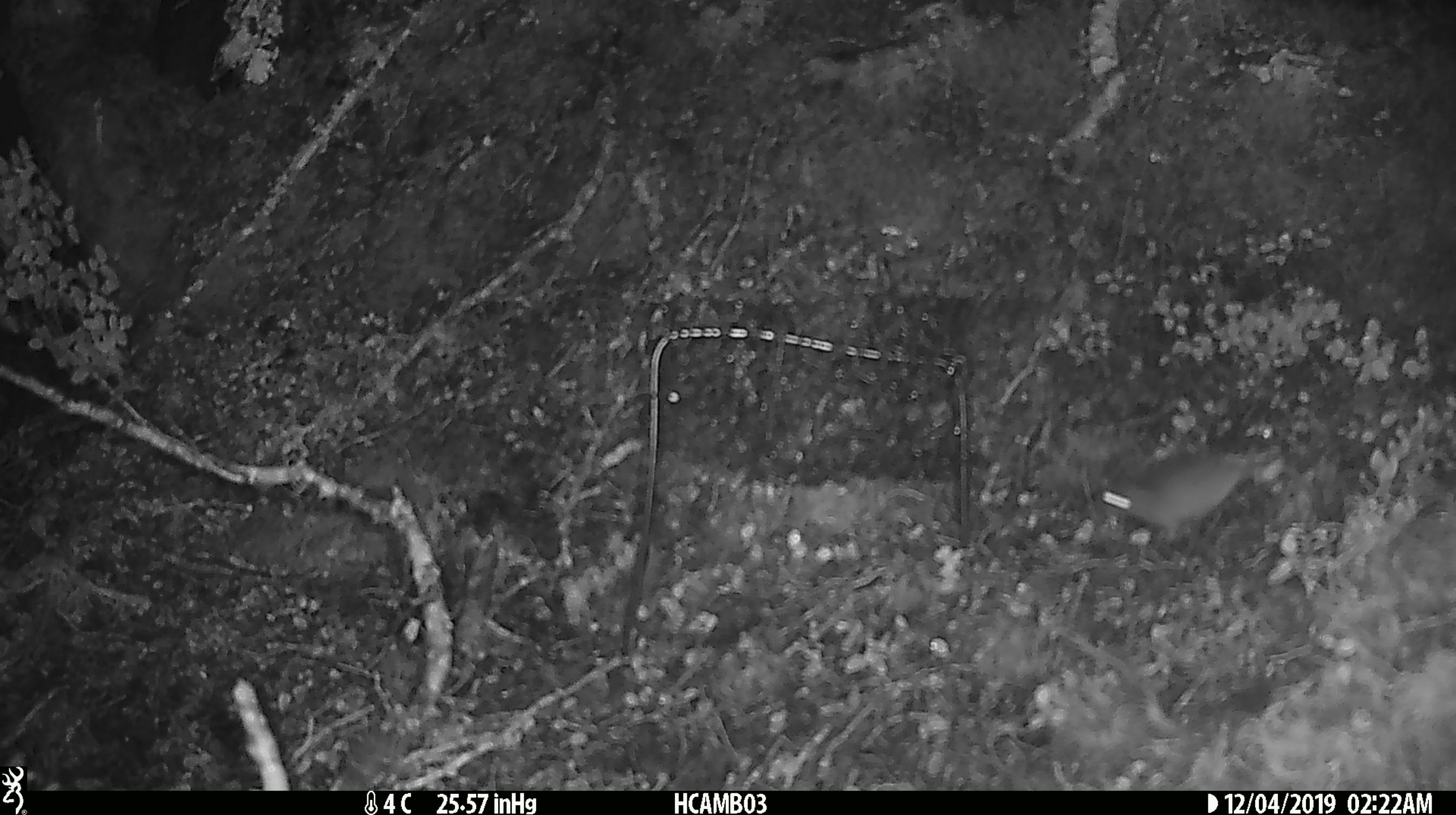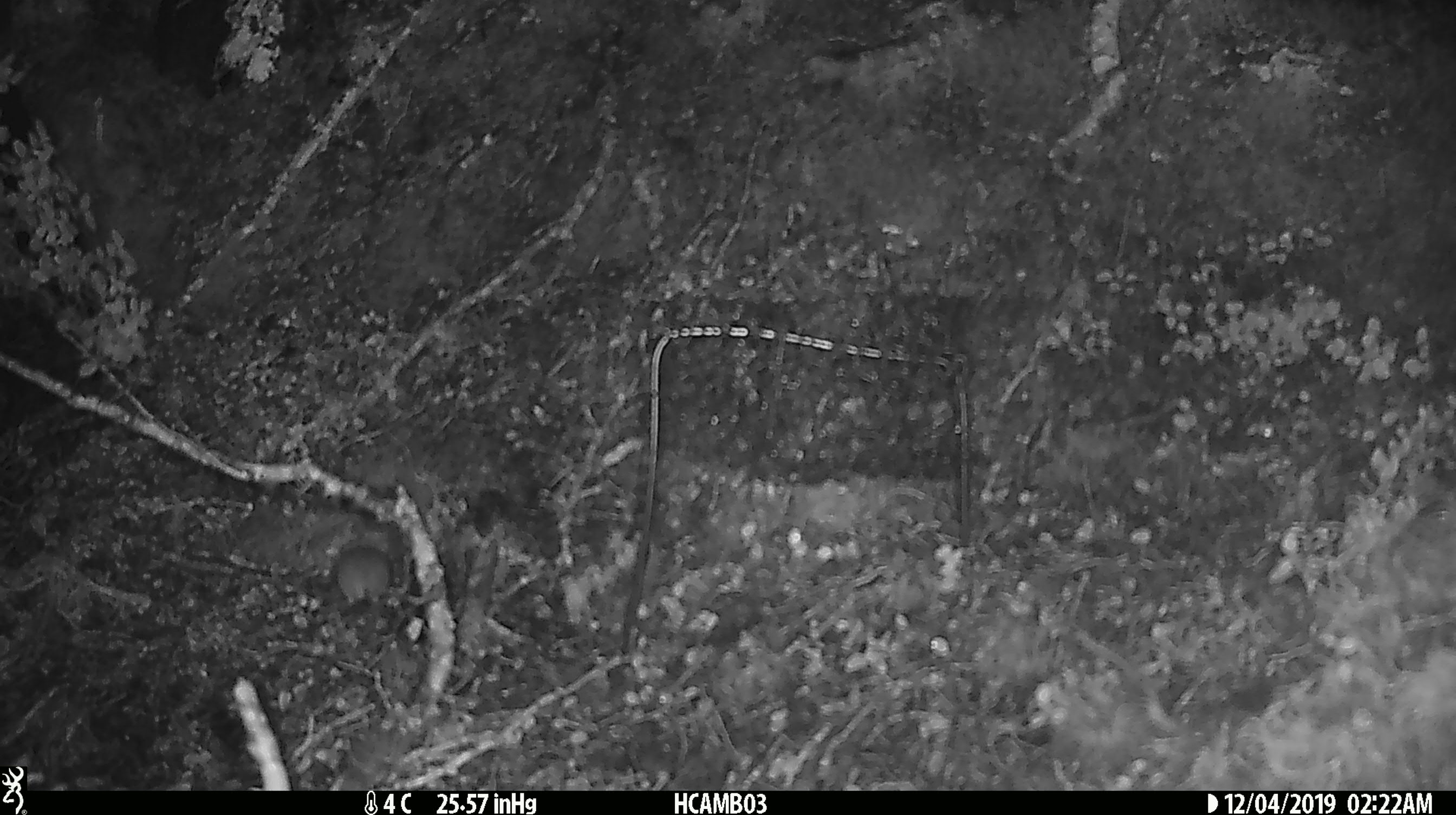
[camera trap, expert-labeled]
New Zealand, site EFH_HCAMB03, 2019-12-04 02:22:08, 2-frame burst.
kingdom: Animalia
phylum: Chordata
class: Mammalia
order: Rodentia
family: Muridae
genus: Mus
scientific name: Mus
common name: mouse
Mouse (Mus).